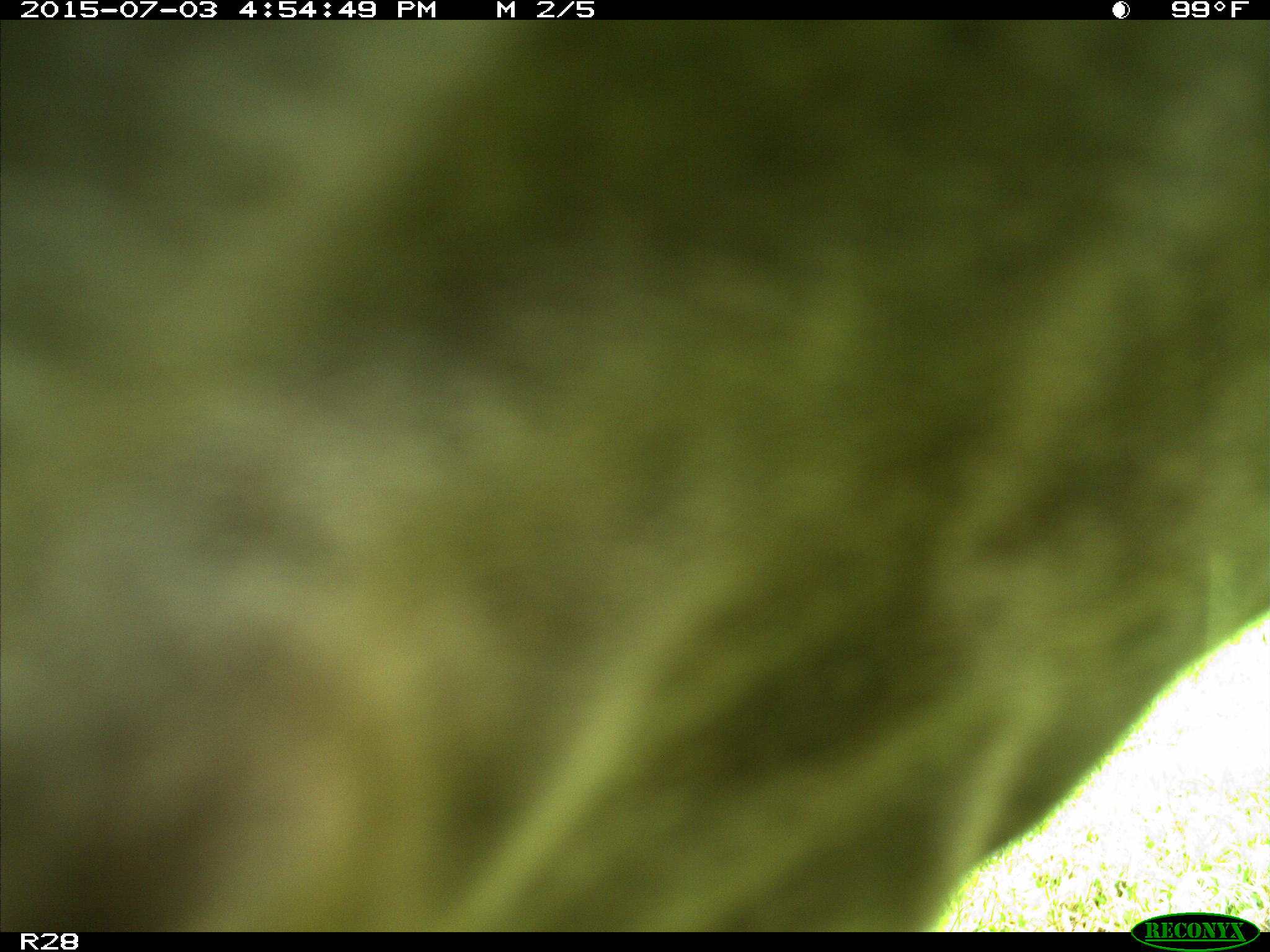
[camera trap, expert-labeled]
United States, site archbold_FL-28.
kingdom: Animalia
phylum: Chordata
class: Mammalia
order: Artiodactyla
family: Bovidae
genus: Bos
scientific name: Bos taurus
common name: domestic cow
Bos taurus (domestic cow).